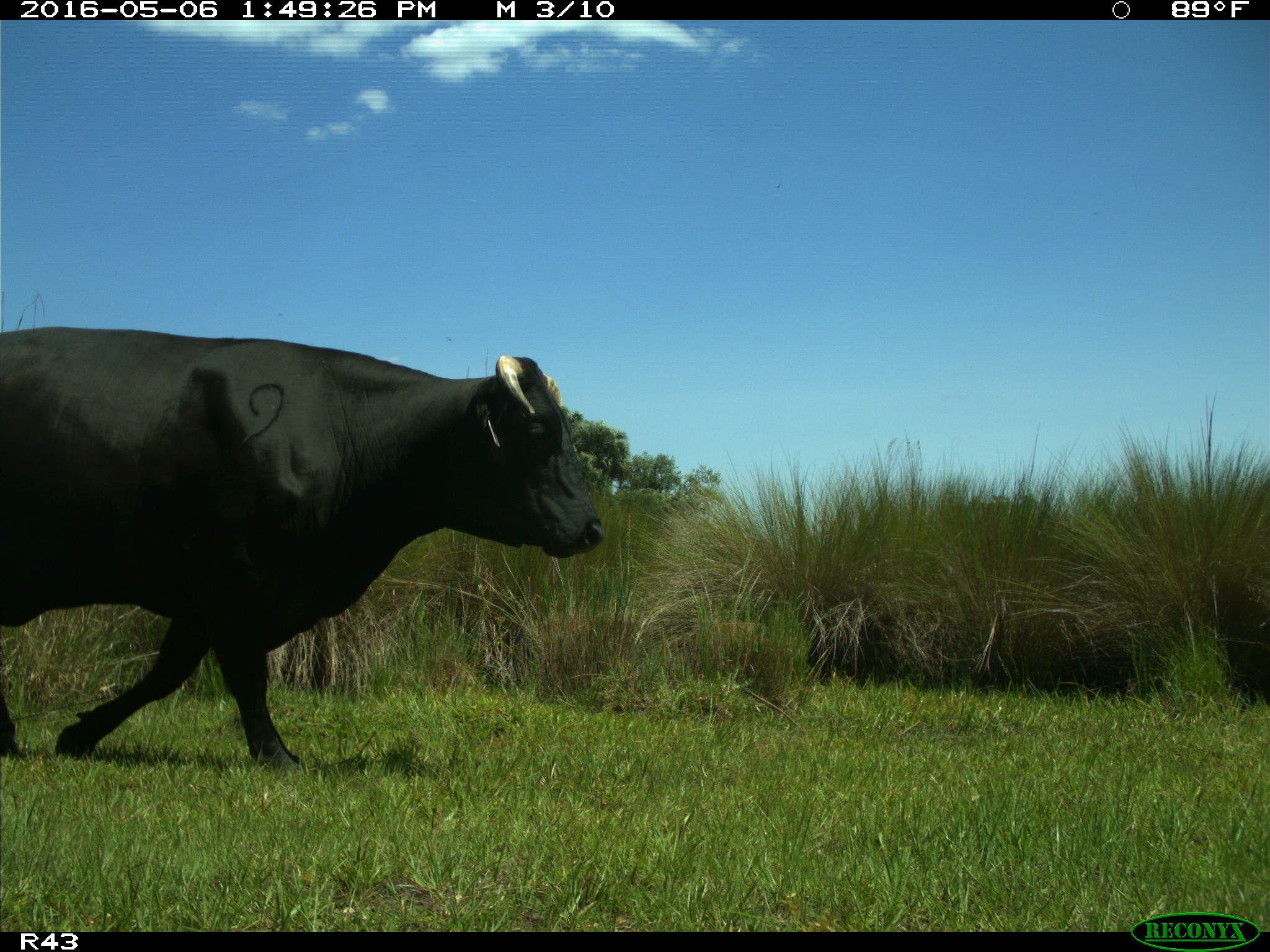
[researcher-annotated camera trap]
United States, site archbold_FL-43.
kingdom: Animalia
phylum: Chordata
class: Mammalia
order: Artiodactyla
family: Bovidae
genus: Bos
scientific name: Bos taurus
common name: domestic cow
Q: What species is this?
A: Bos taurus (domestic cow).